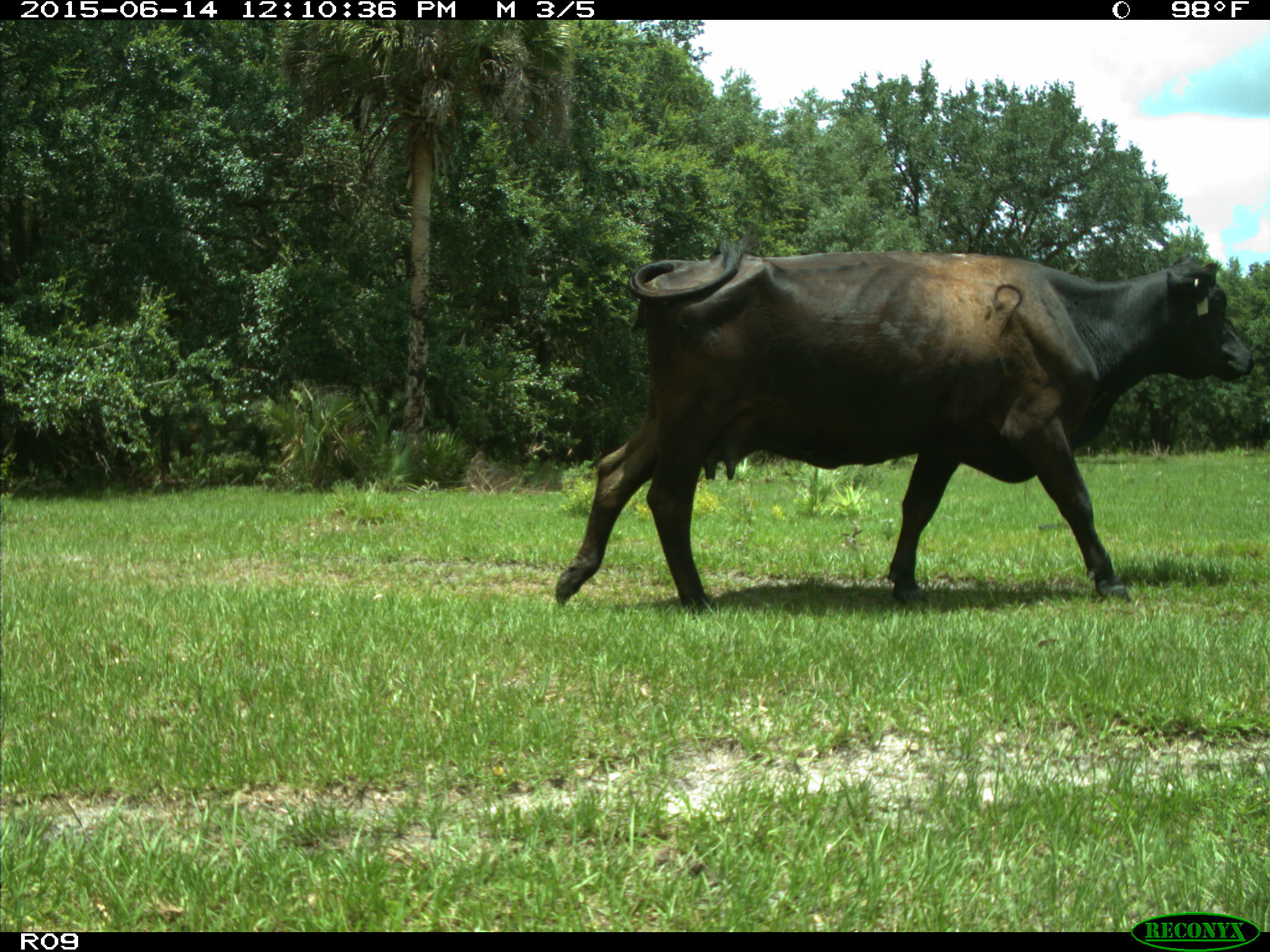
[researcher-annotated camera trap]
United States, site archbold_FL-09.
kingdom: Animalia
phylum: Chordata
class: Mammalia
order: Artiodactyla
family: Bovidae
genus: Bos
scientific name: Bos taurus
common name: domestic cow